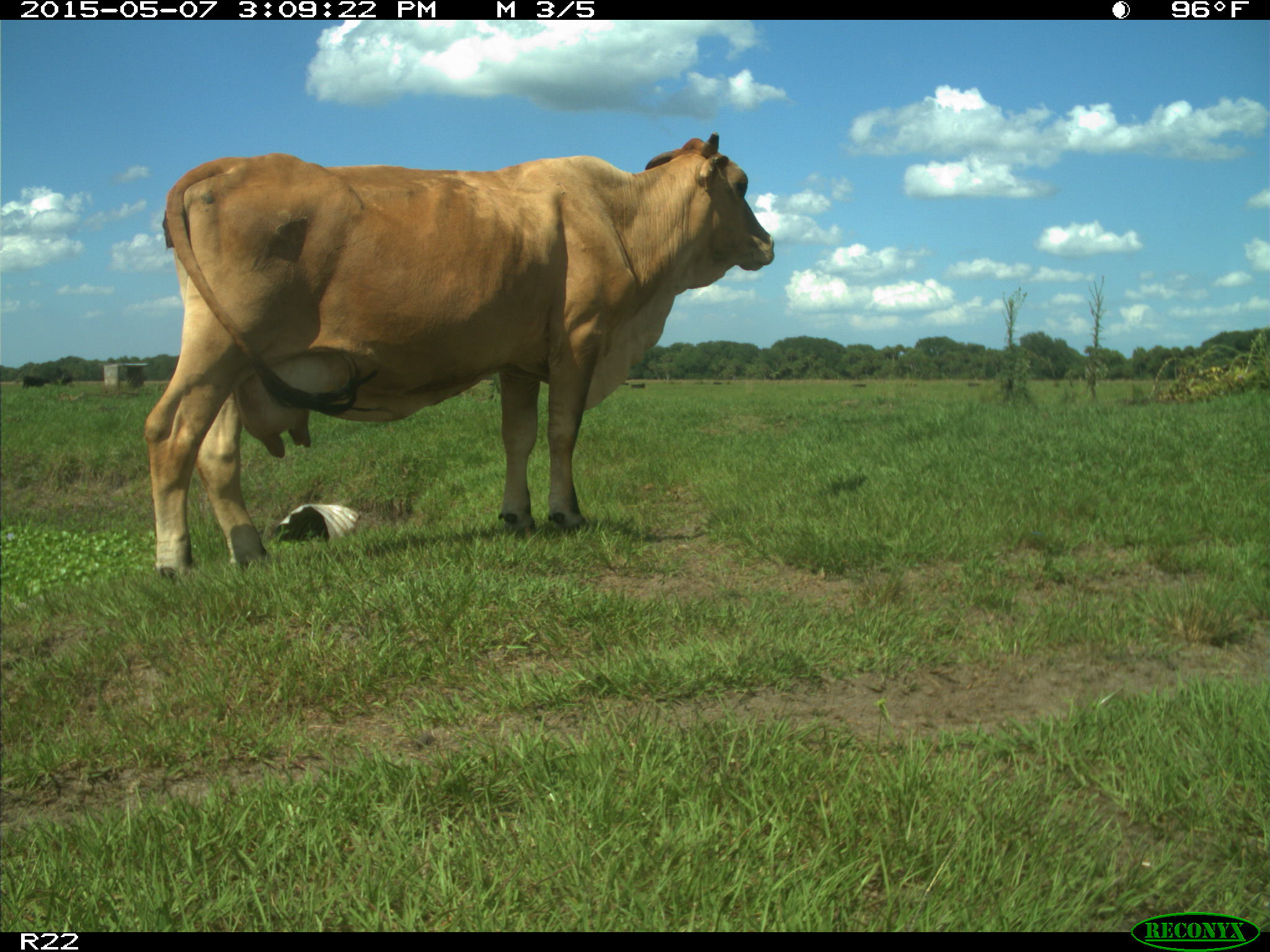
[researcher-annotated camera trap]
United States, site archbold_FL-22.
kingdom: Animalia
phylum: Chordata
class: Mammalia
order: Artiodactyla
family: Bovidae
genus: Bos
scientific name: Bos taurus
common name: domestic cow